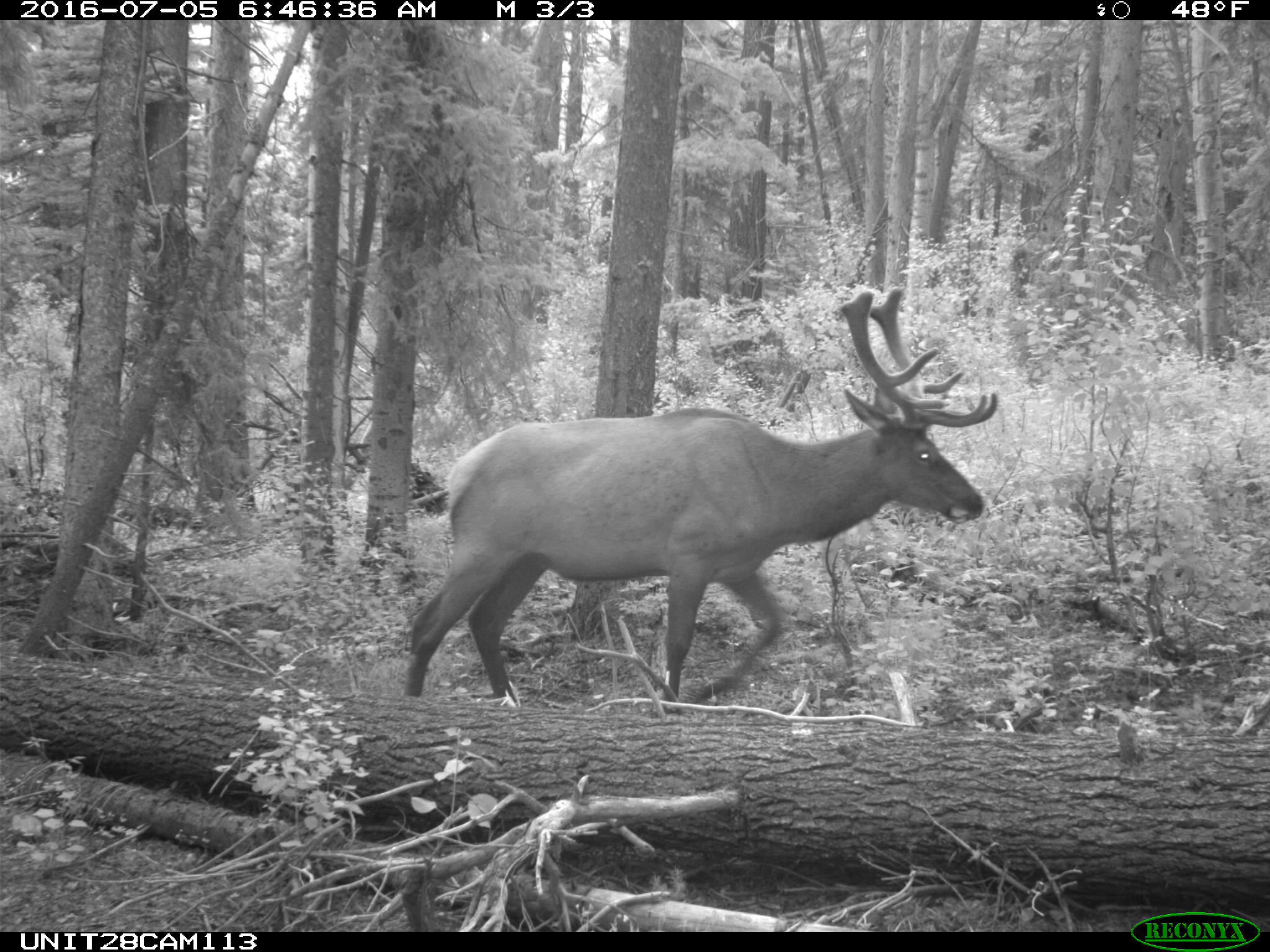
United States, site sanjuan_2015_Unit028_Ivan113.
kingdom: Animalia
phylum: Chordata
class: Mammalia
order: Artiodactyla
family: Cervidae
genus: Cervus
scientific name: Cervus elaphus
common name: red deer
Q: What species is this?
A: Cervus elaphus (red deer).